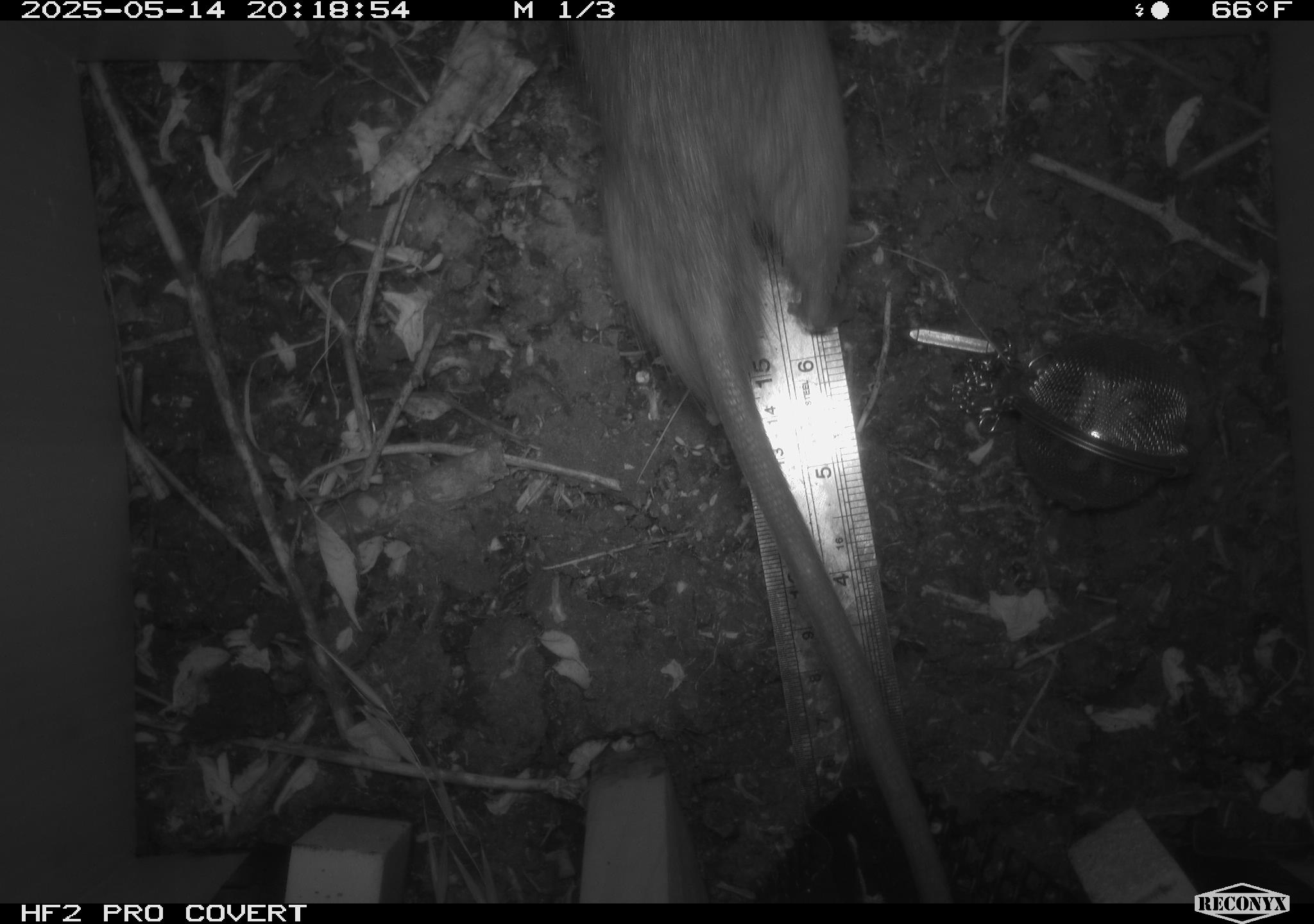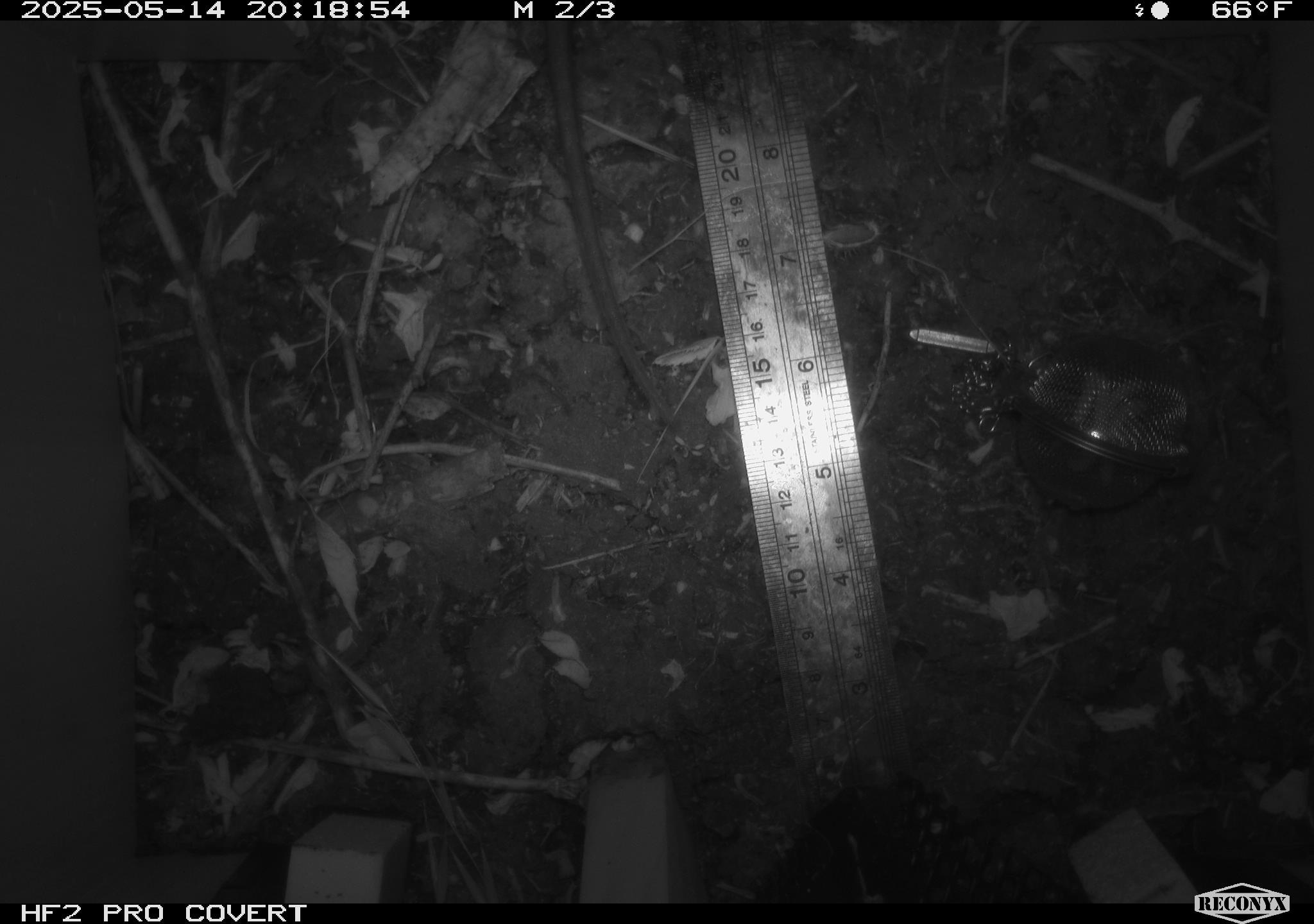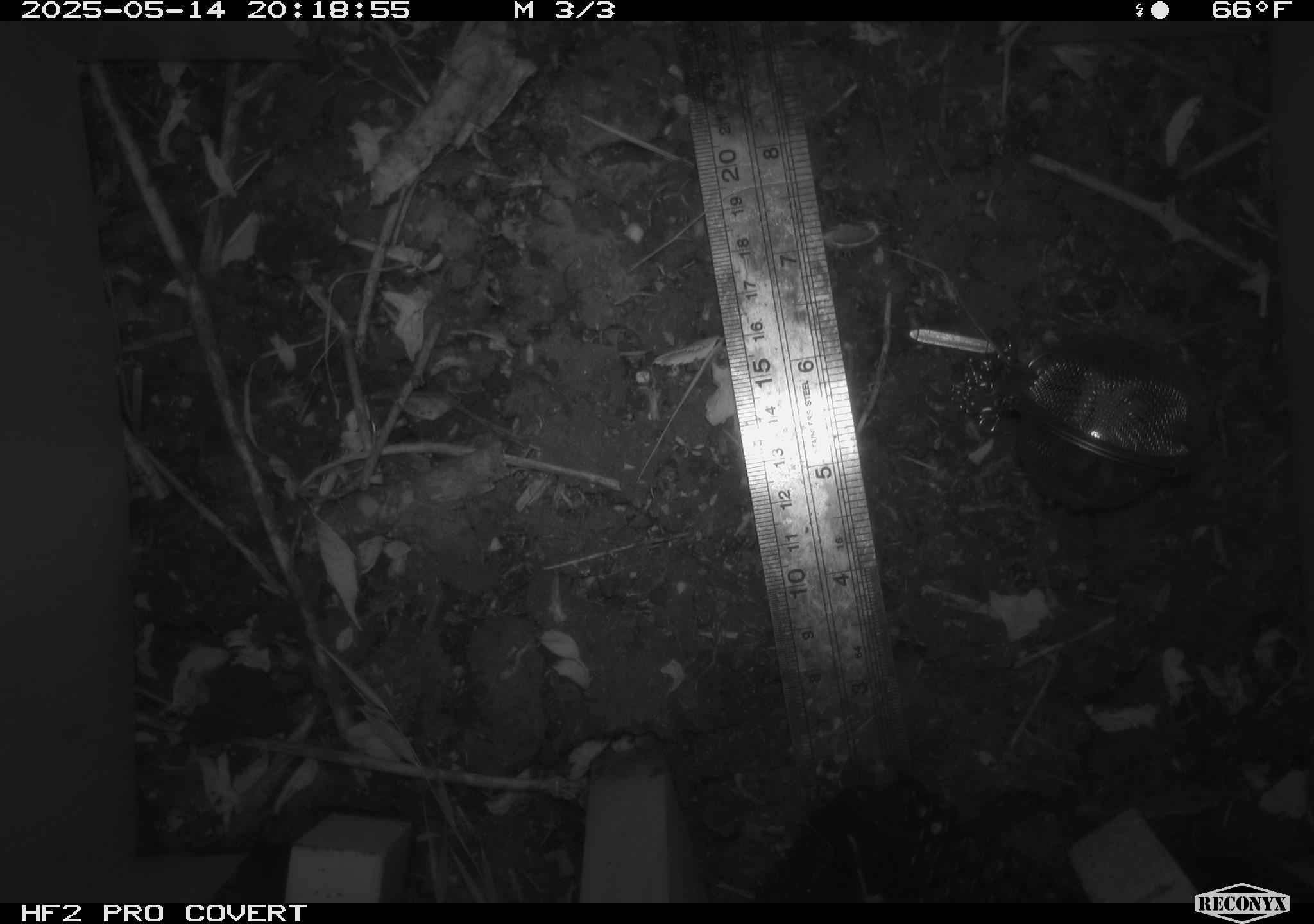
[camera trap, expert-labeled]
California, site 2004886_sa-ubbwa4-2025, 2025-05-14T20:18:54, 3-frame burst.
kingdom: Animalia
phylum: Chordata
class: Mammalia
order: Rodentia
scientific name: Rodentia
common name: rodent